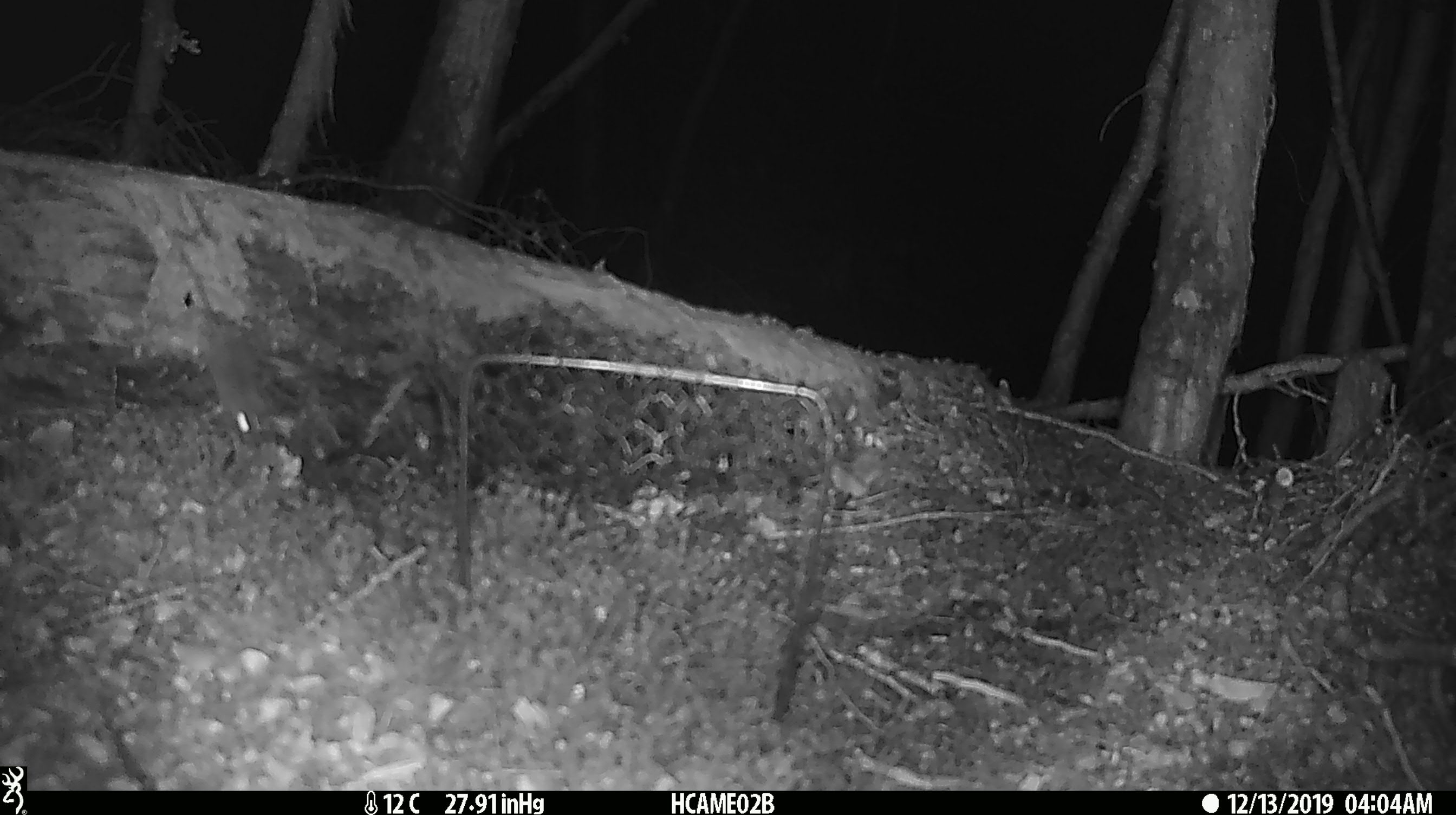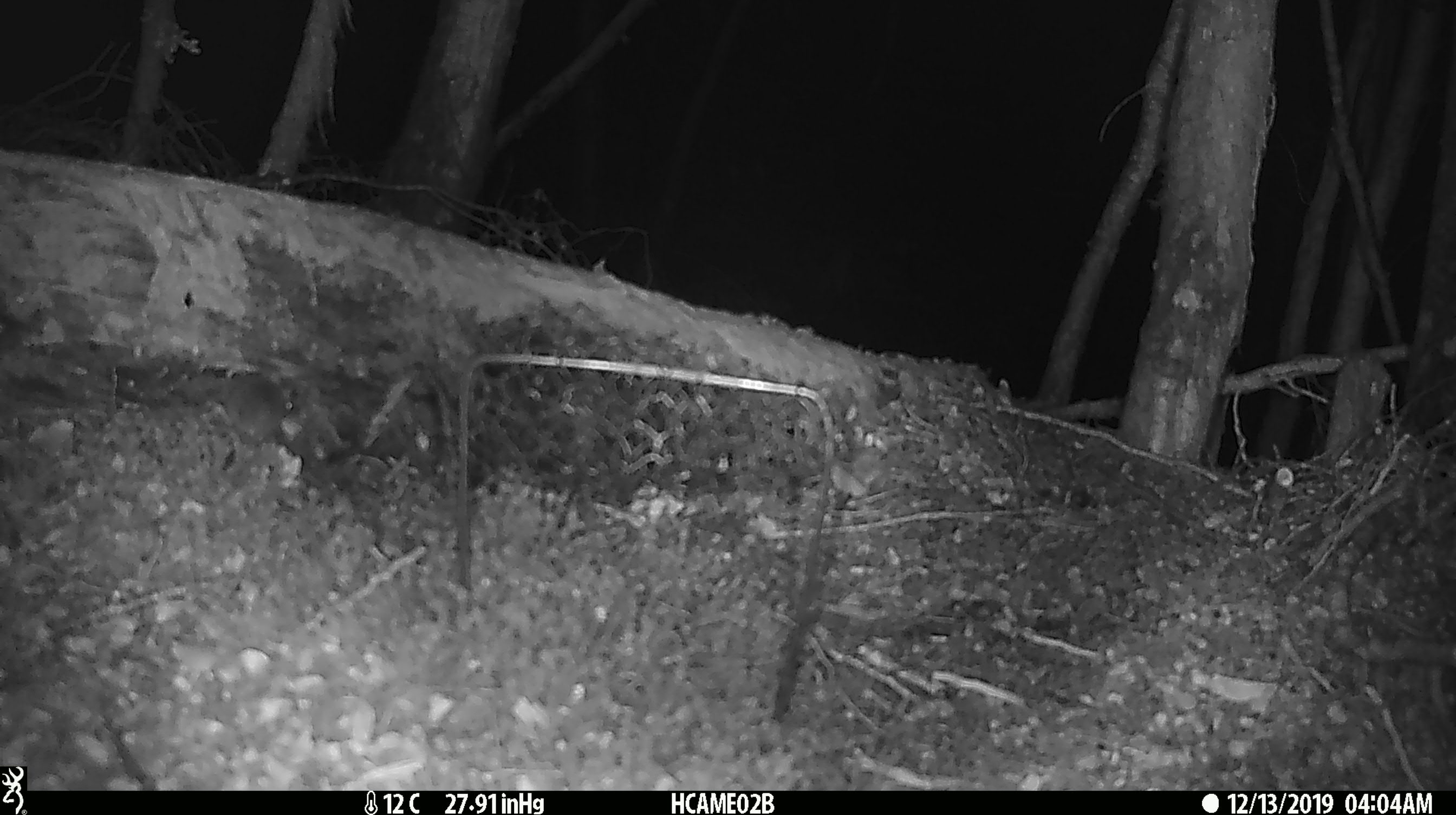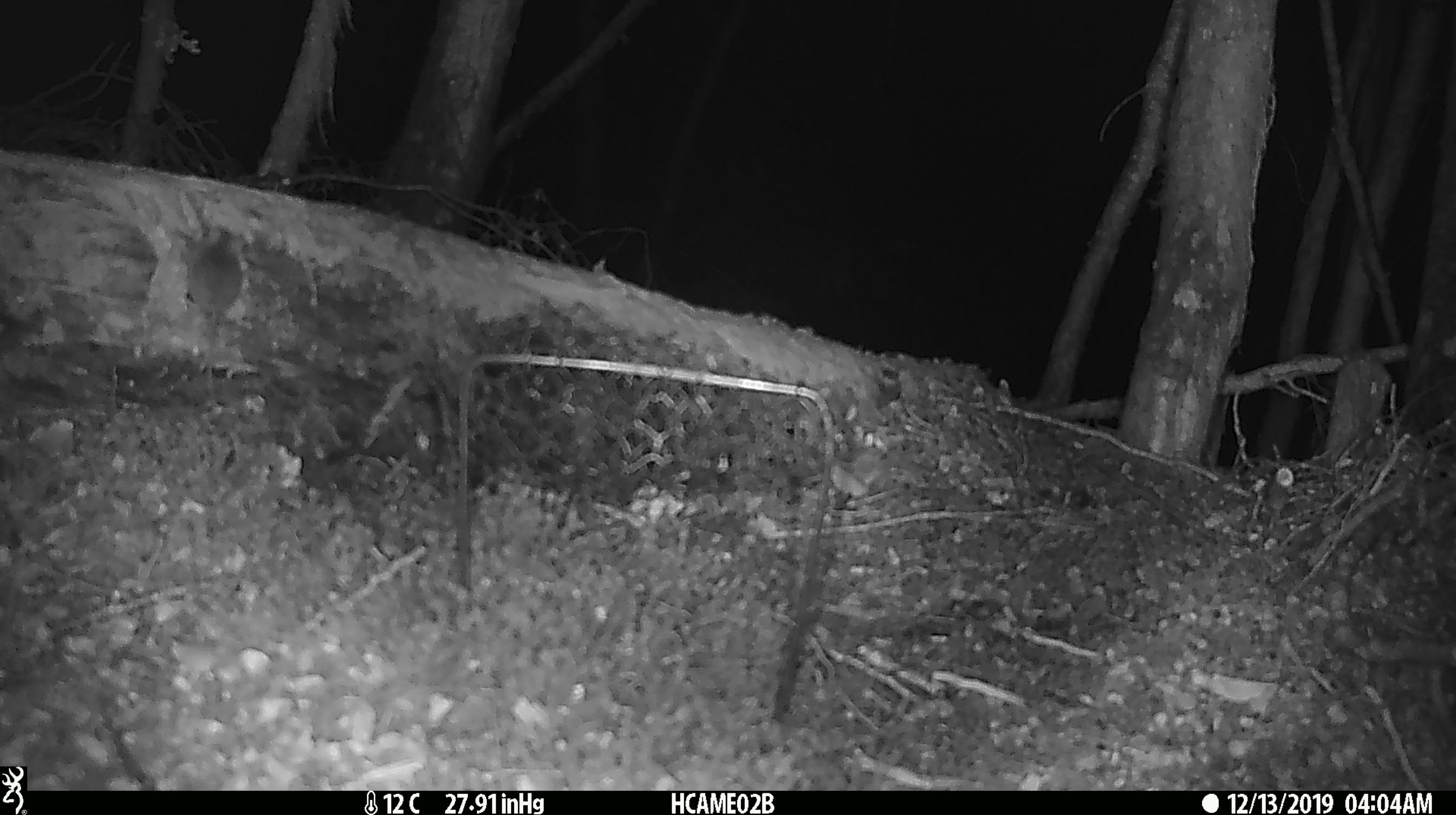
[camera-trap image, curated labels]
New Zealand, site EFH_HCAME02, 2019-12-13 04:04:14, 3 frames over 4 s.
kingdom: Animalia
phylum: Chordata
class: Mammalia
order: Rodentia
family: Muridae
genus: Mus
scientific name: Mus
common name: mouse